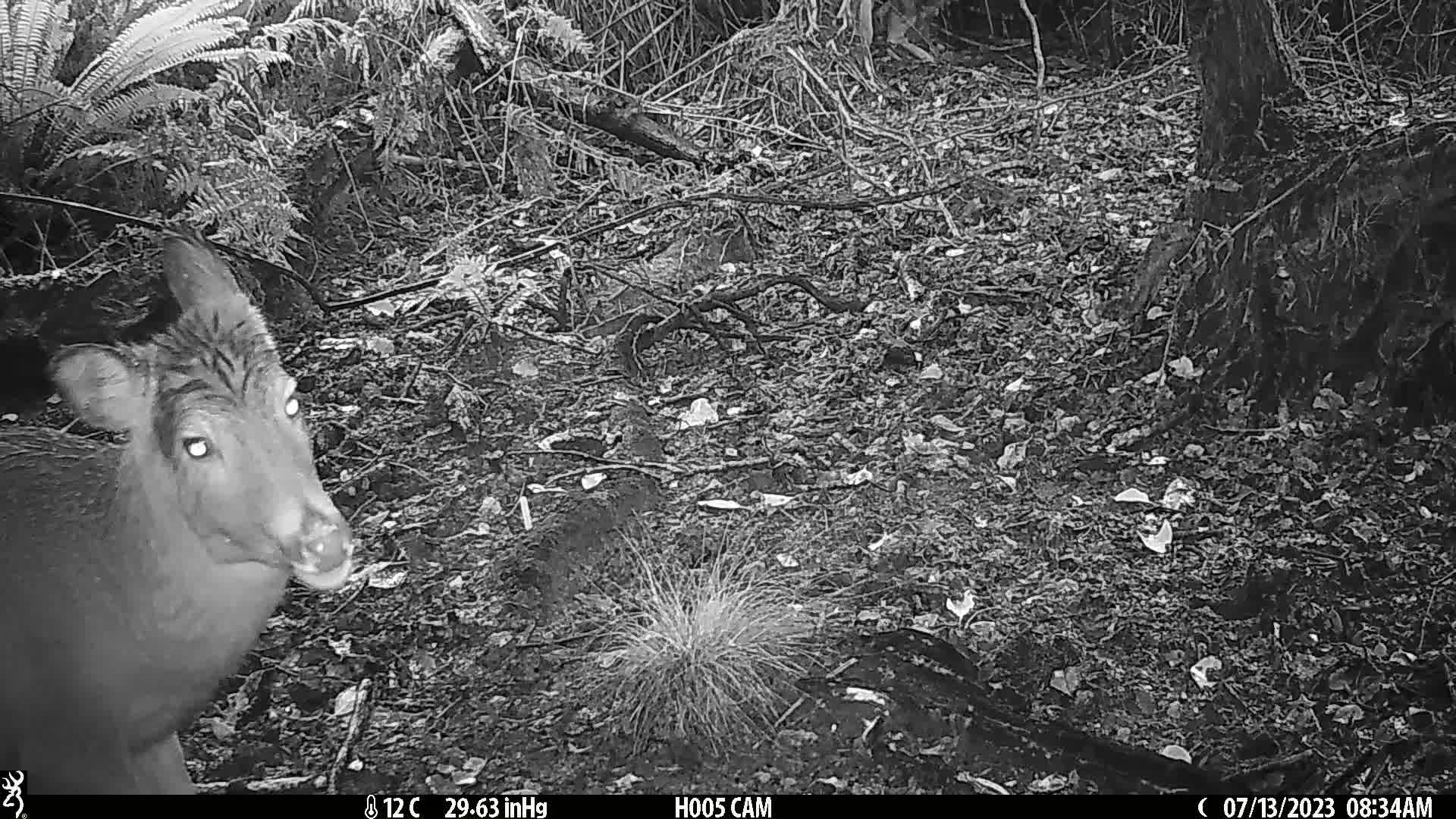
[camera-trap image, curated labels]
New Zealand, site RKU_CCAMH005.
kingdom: Animalia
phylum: Chordata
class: Mammalia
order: Artiodactyla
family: Cervidae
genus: Odocoileus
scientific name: Odocoileus virginianus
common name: white-tailed deer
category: white tailed deer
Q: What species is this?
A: White tailed deer (white-tailed deer) (Odocoileus virginianus).